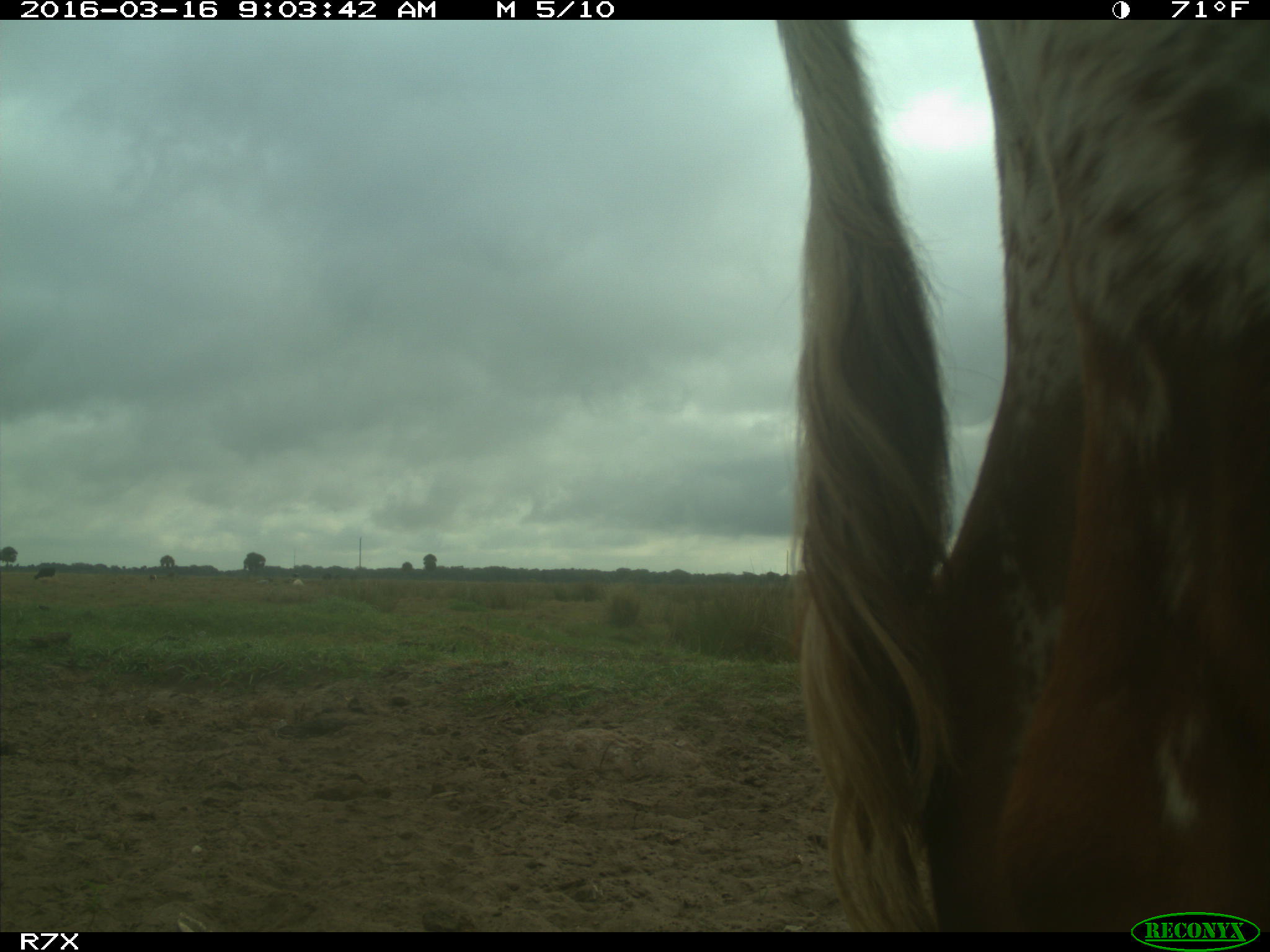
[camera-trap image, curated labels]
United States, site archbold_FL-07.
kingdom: Animalia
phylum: Chordata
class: Mammalia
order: Artiodactyla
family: Bovidae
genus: Bos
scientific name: Bos taurus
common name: domestic cow